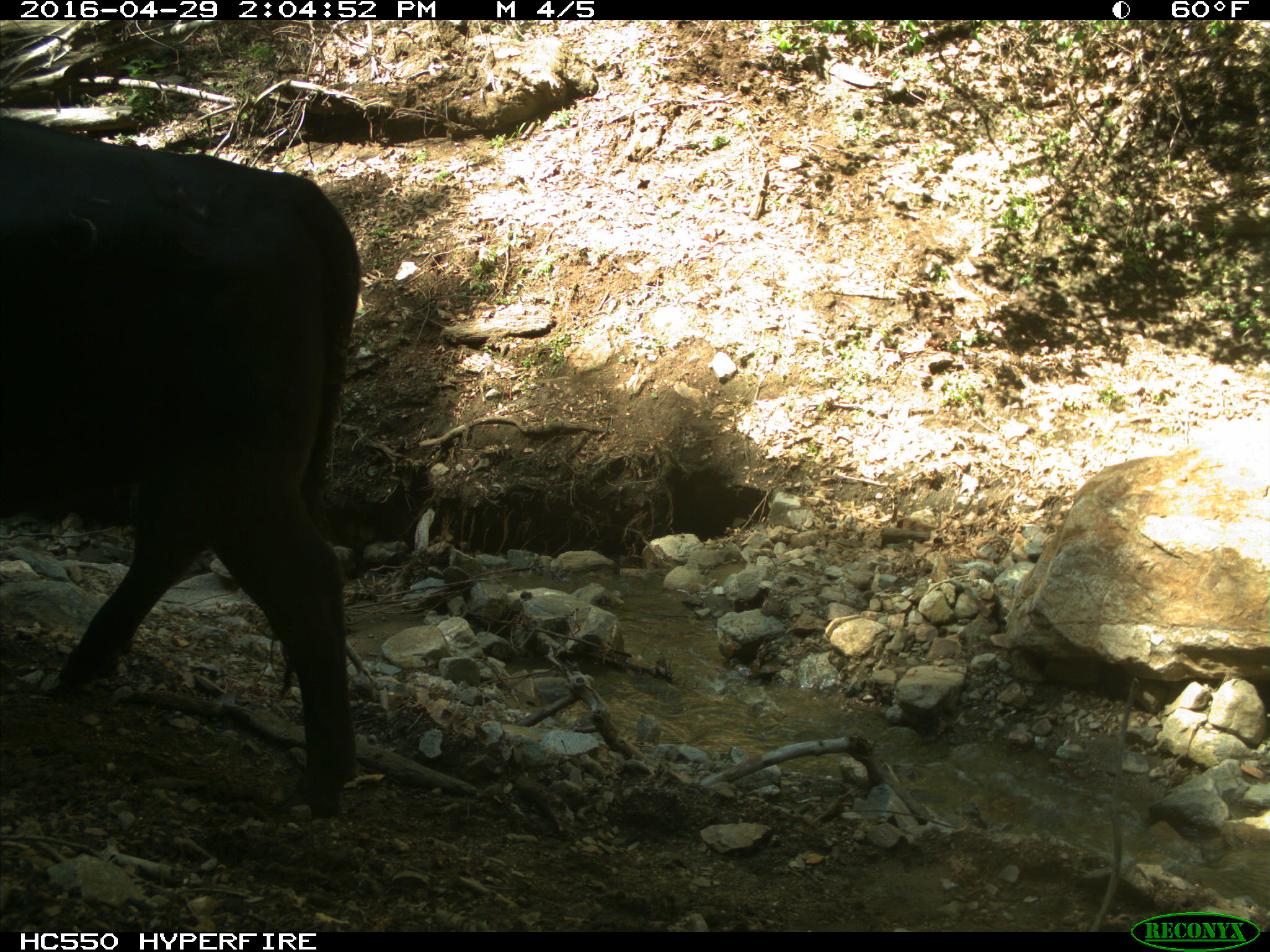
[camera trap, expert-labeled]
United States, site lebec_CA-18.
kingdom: Animalia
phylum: Chordata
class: Mammalia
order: Artiodactyla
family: Bovidae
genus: Bos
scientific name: Bos taurus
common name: domestic cow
Bos taurus (domestic cow).